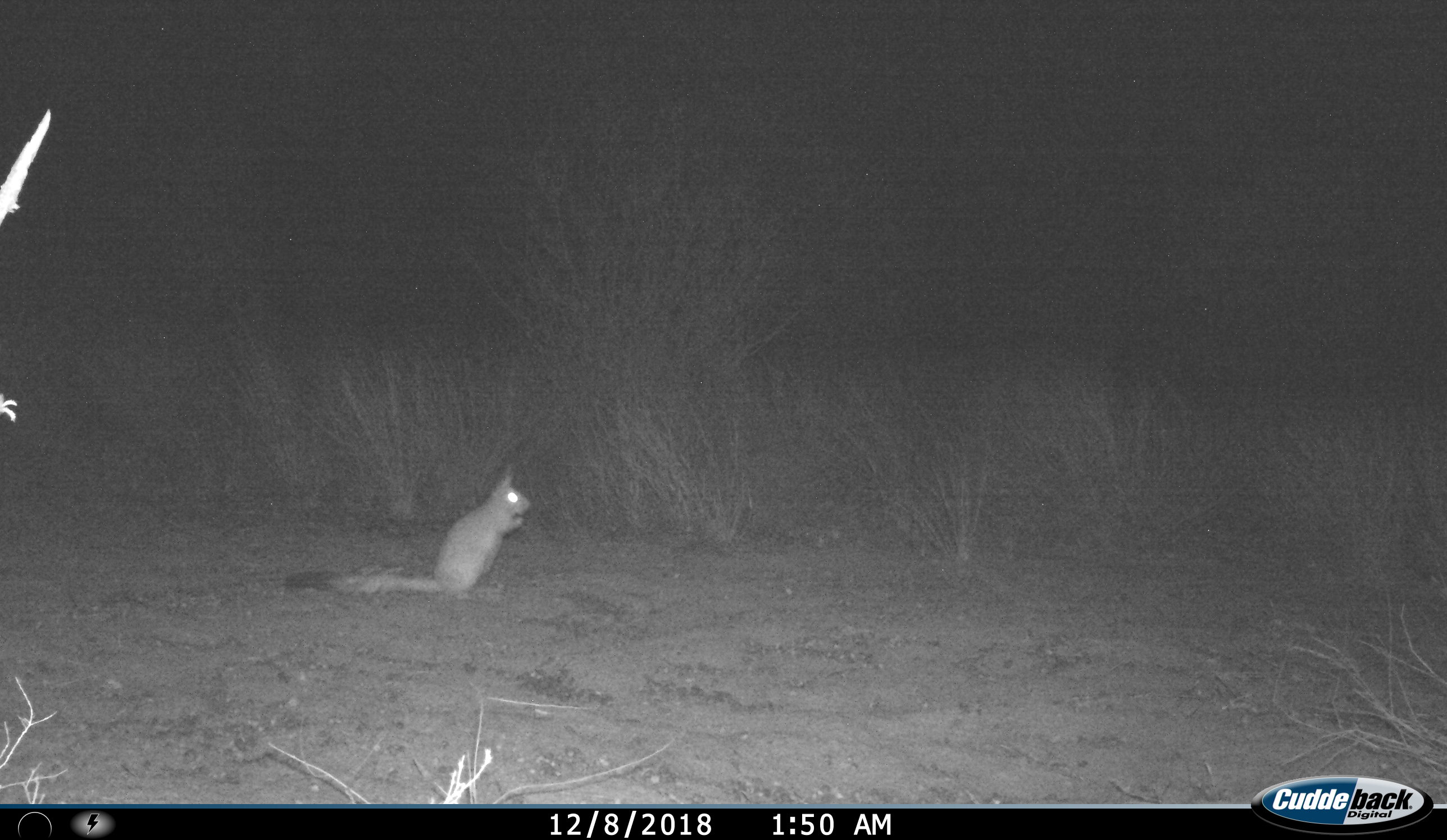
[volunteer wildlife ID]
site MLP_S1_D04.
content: unidentified animal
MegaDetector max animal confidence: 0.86